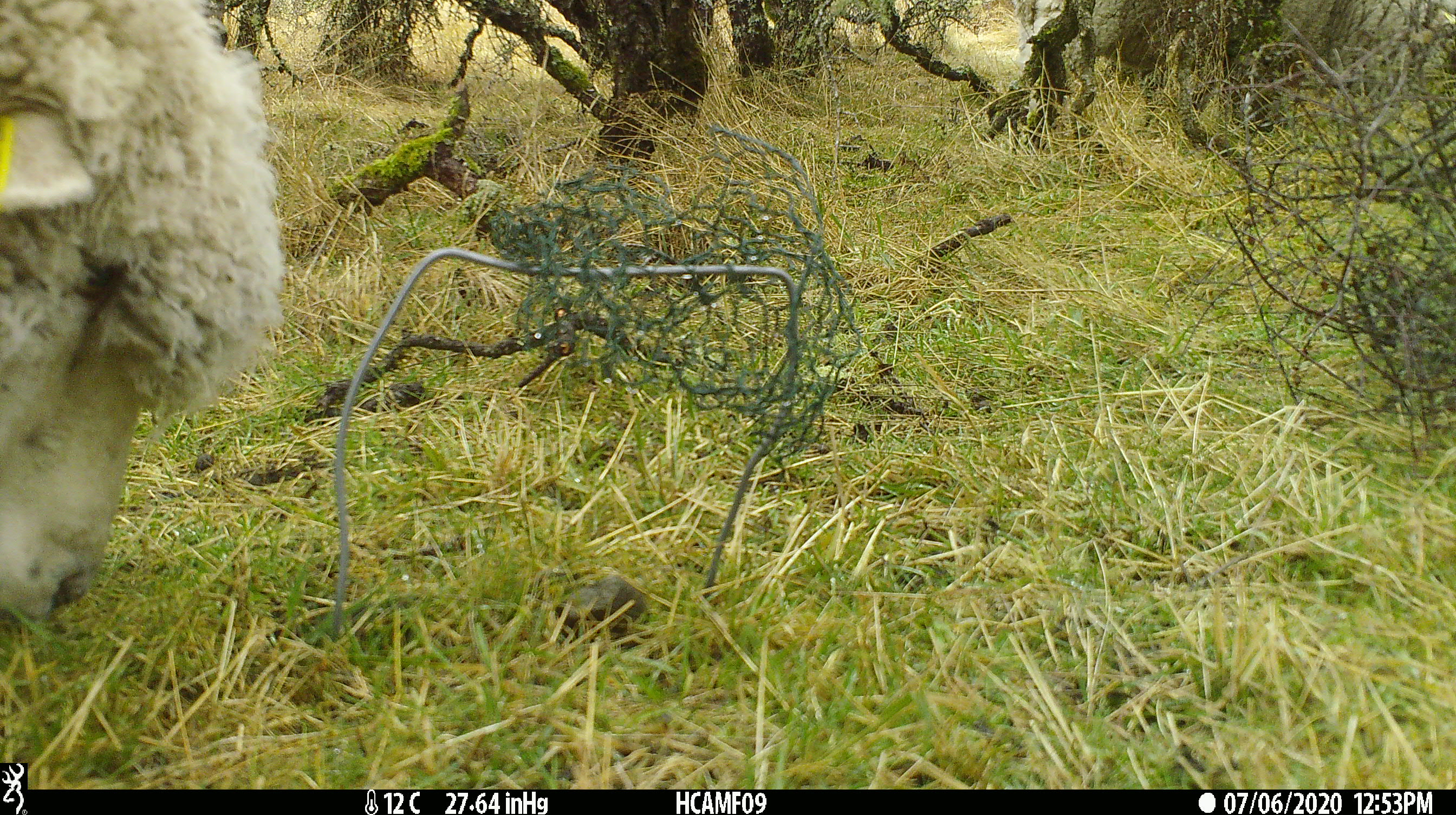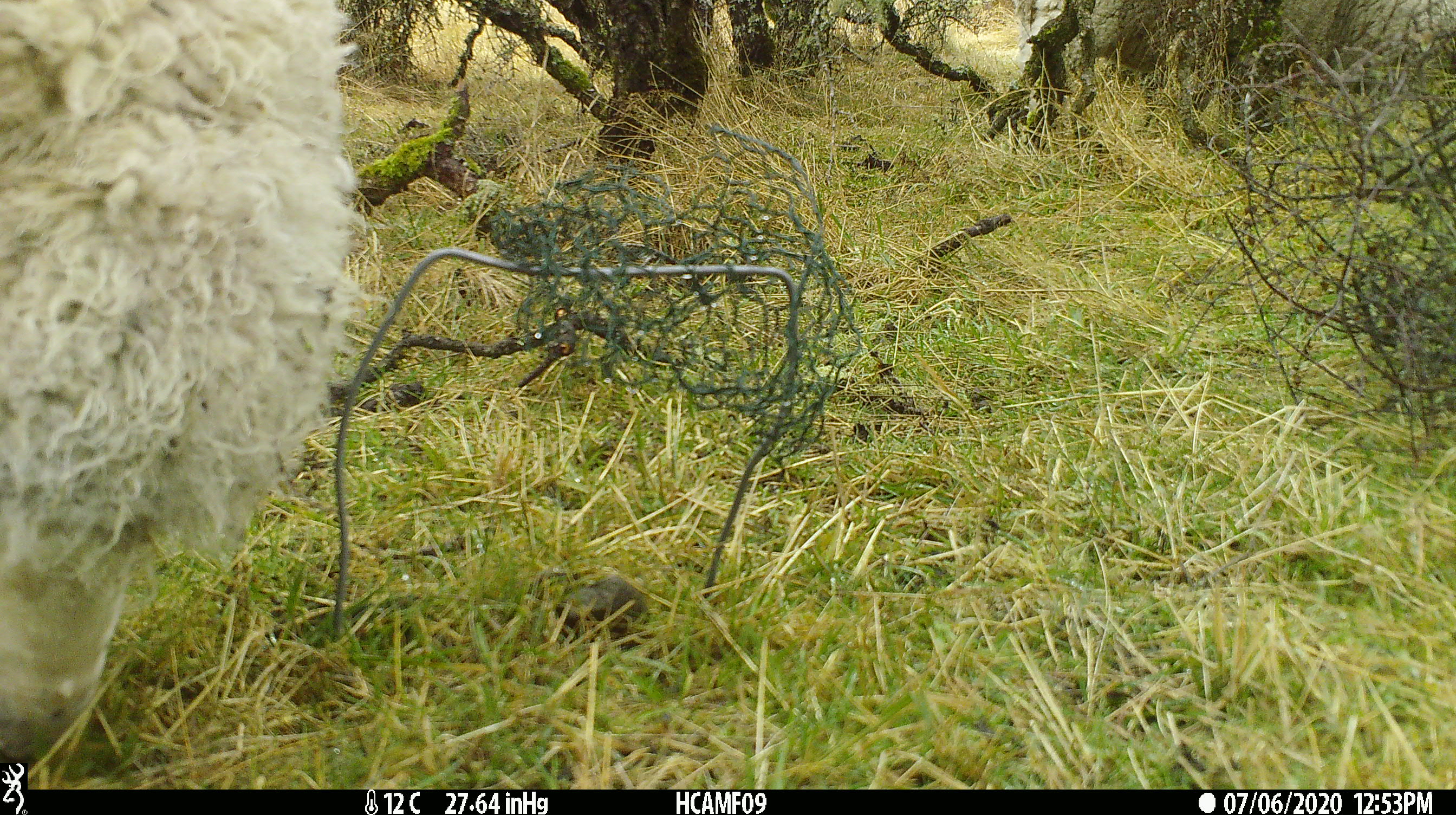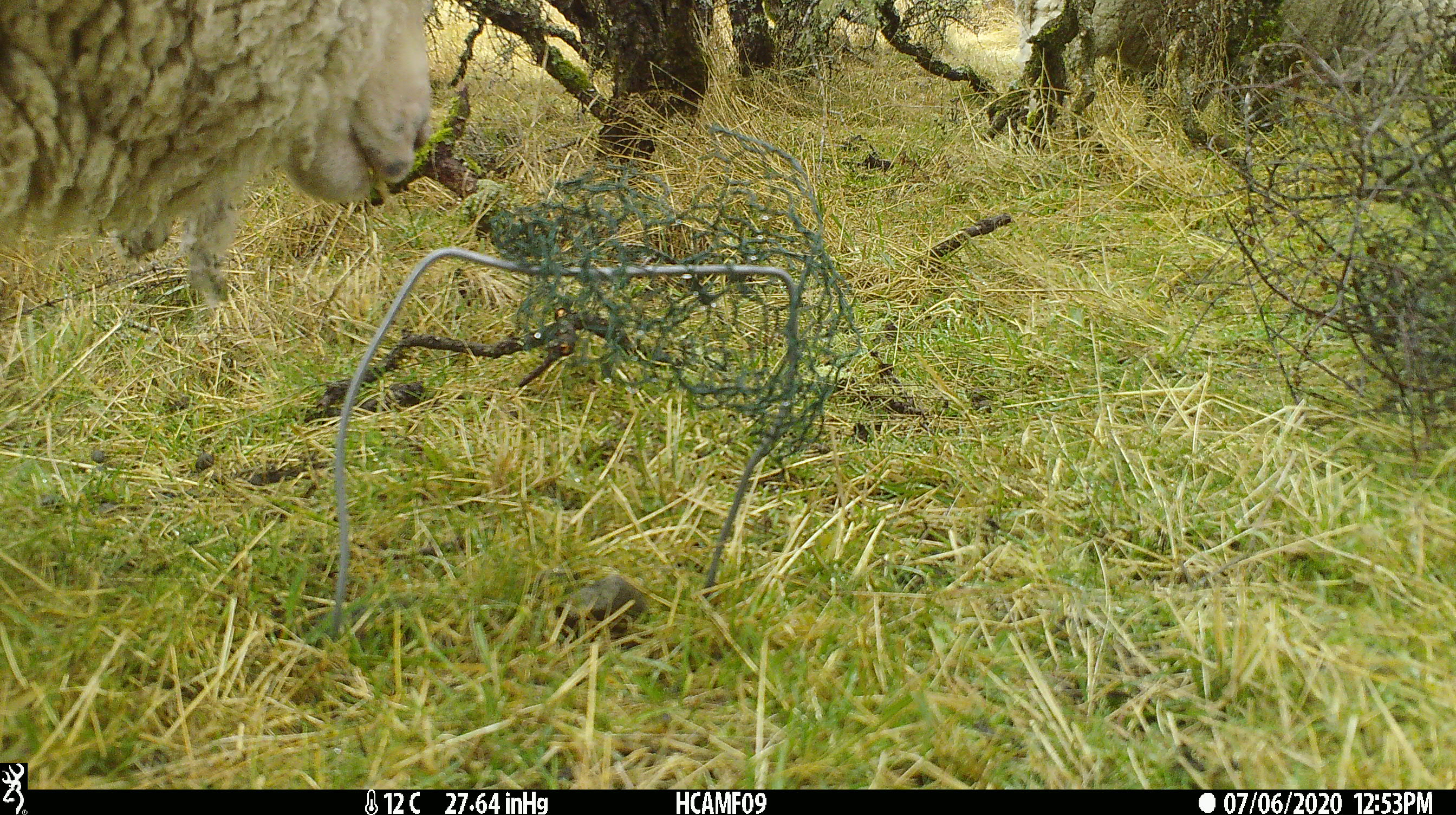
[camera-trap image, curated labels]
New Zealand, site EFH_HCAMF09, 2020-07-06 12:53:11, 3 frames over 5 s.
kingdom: Animalia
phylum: Chordata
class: Mammalia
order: Artiodactyla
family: Bovidae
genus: Ovis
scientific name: Ovis aries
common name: domestic sheep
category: sheep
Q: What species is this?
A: Sheep (domestic sheep) (Ovis aries).